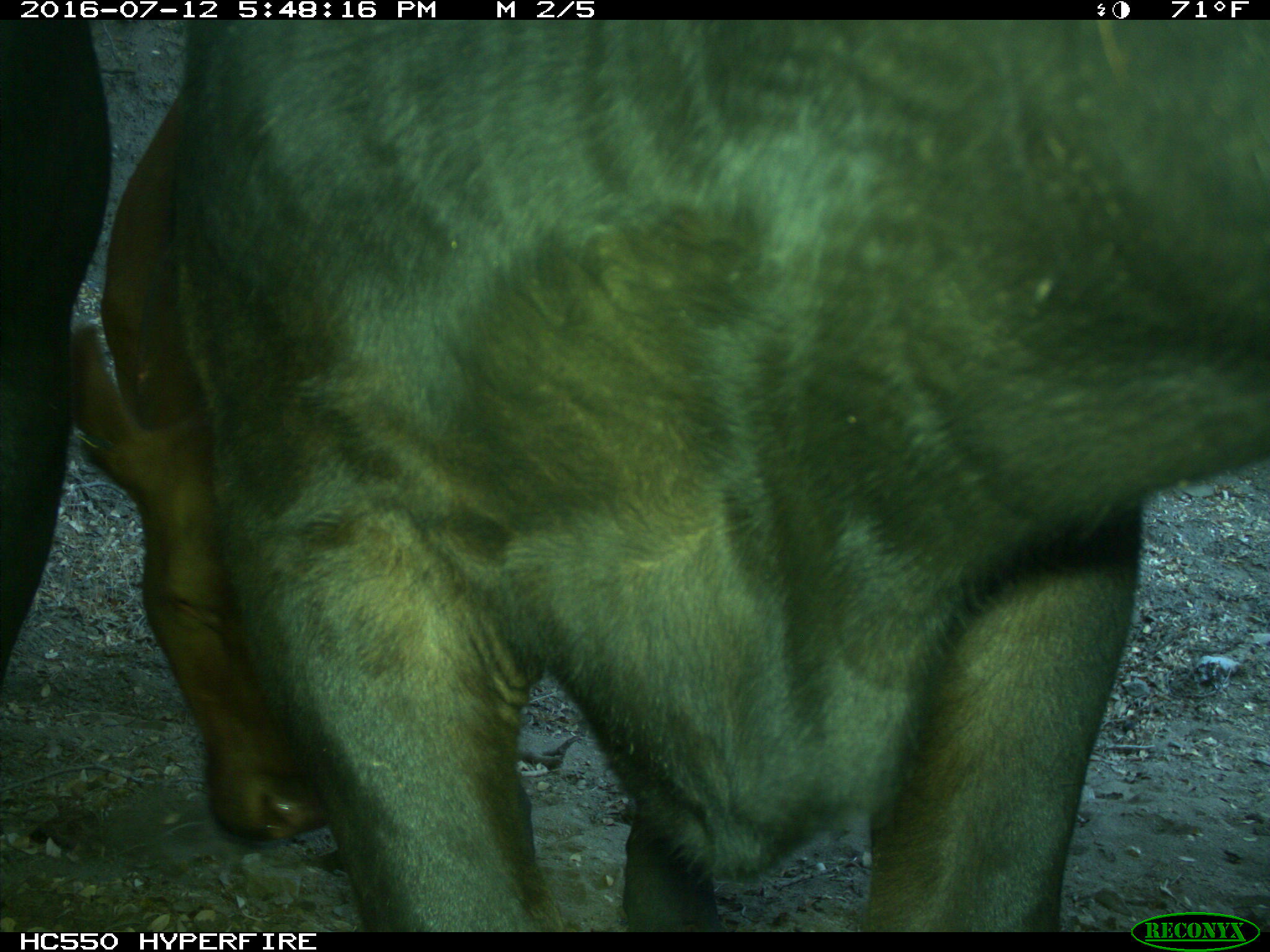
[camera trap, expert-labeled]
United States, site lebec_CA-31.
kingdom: Animalia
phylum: Chordata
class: Mammalia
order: Artiodactyla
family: Bovidae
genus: Bos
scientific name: Bos taurus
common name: domestic cow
Bos taurus (domestic cow).